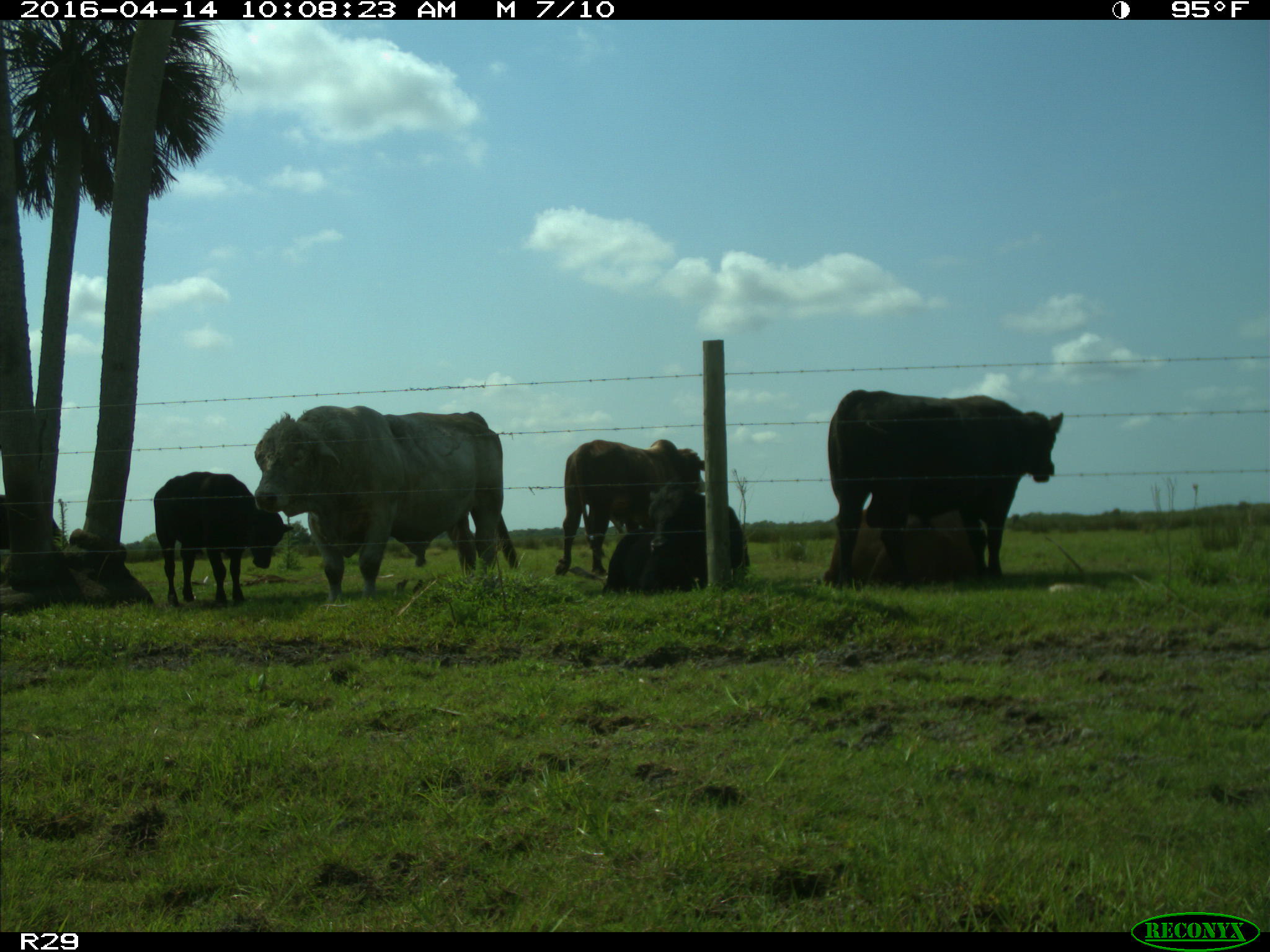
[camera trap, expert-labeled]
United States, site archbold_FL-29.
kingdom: Animalia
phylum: Chordata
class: Mammalia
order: Artiodactyla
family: Bovidae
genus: Bos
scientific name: Bos taurus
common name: domestic cow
Bos taurus (domestic cow).